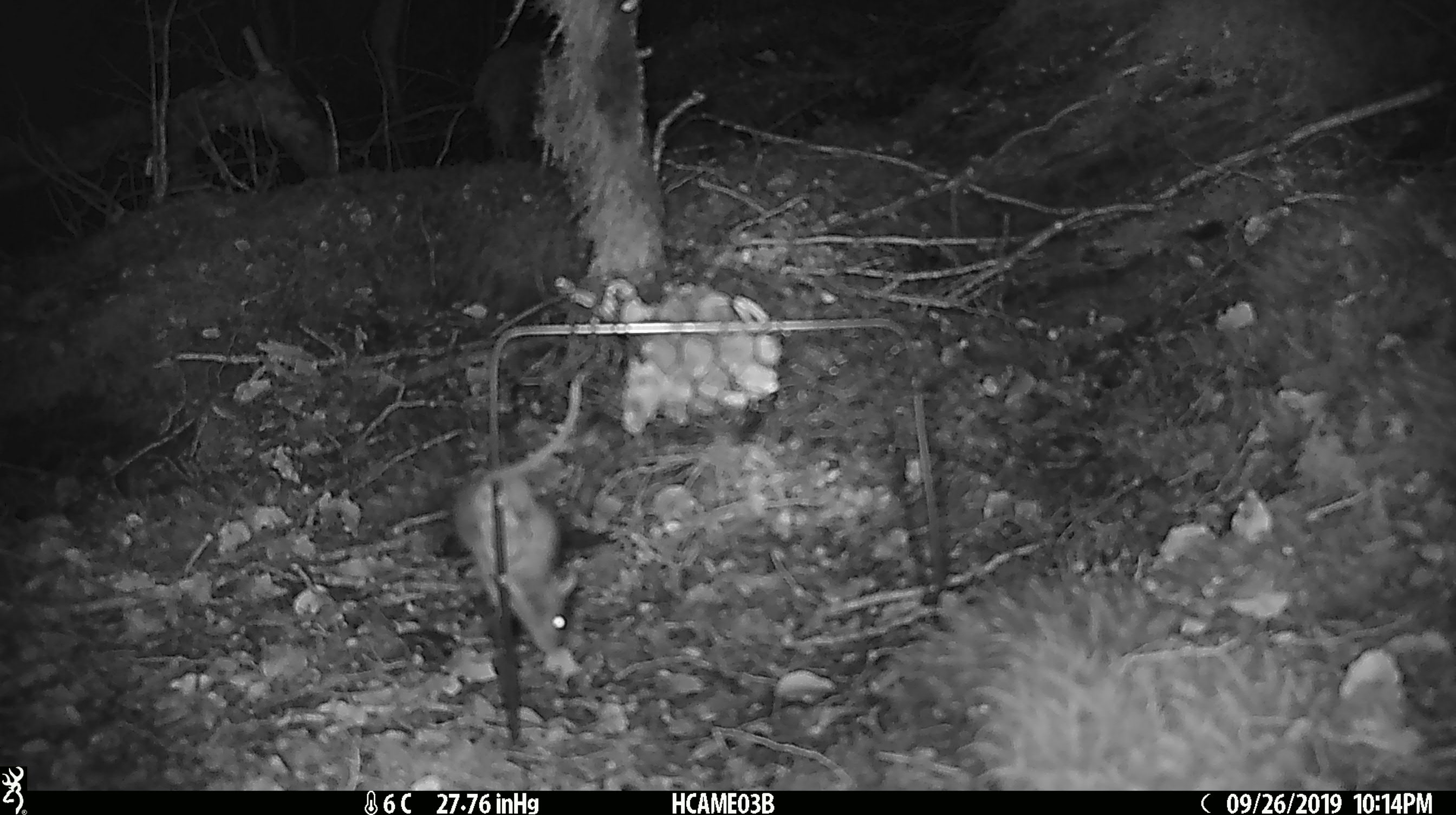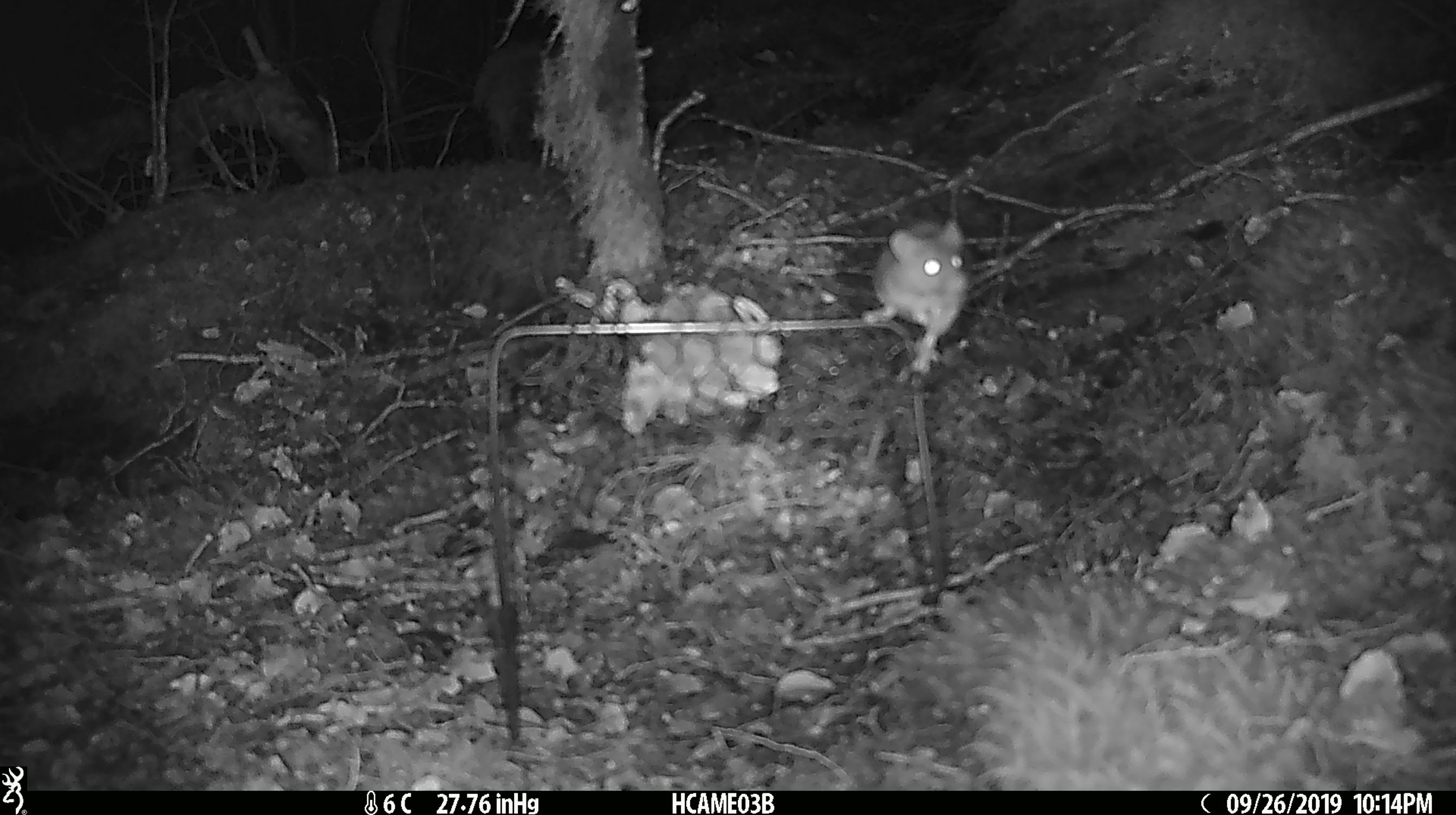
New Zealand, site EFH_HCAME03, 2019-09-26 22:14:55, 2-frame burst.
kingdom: Animalia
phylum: Chordata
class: Mammalia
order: Rodentia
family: Muridae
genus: Mus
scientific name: Mus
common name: mouse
Mouse (Mus).